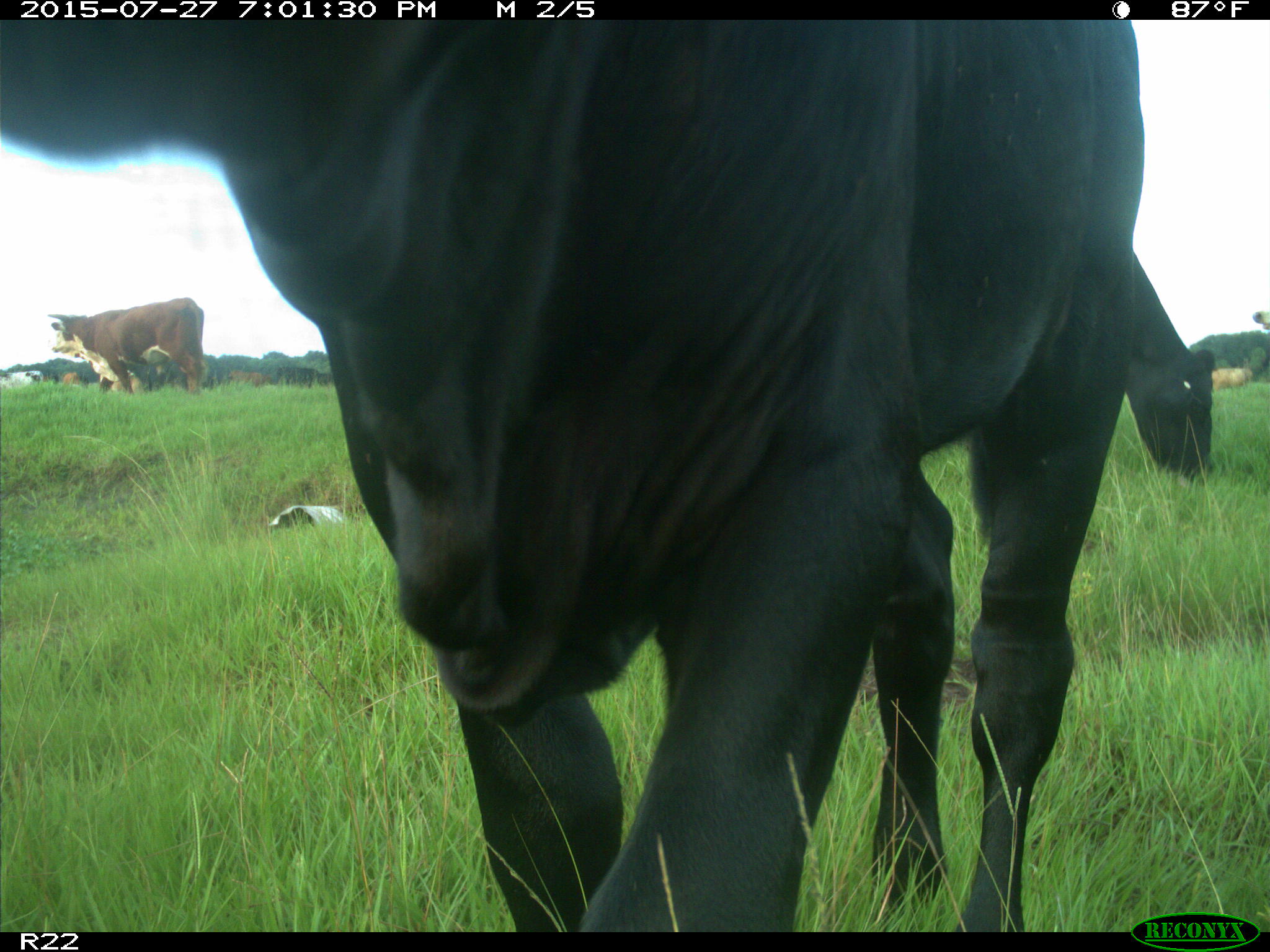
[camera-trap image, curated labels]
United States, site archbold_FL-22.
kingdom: Animalia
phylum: Chordata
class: Mammalia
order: Artiodactyla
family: Bovidae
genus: Bos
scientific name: Bos taurus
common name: domestic cow